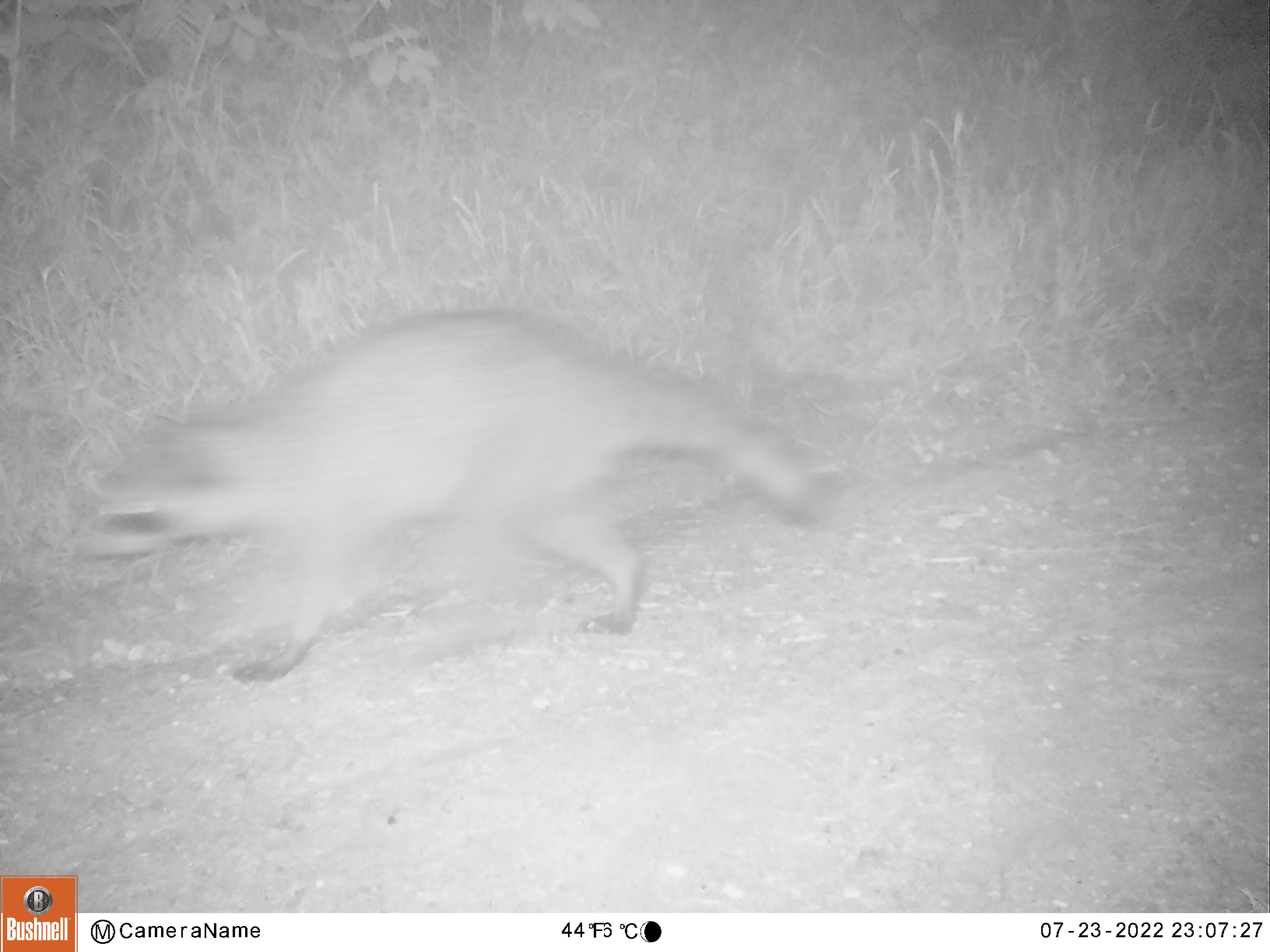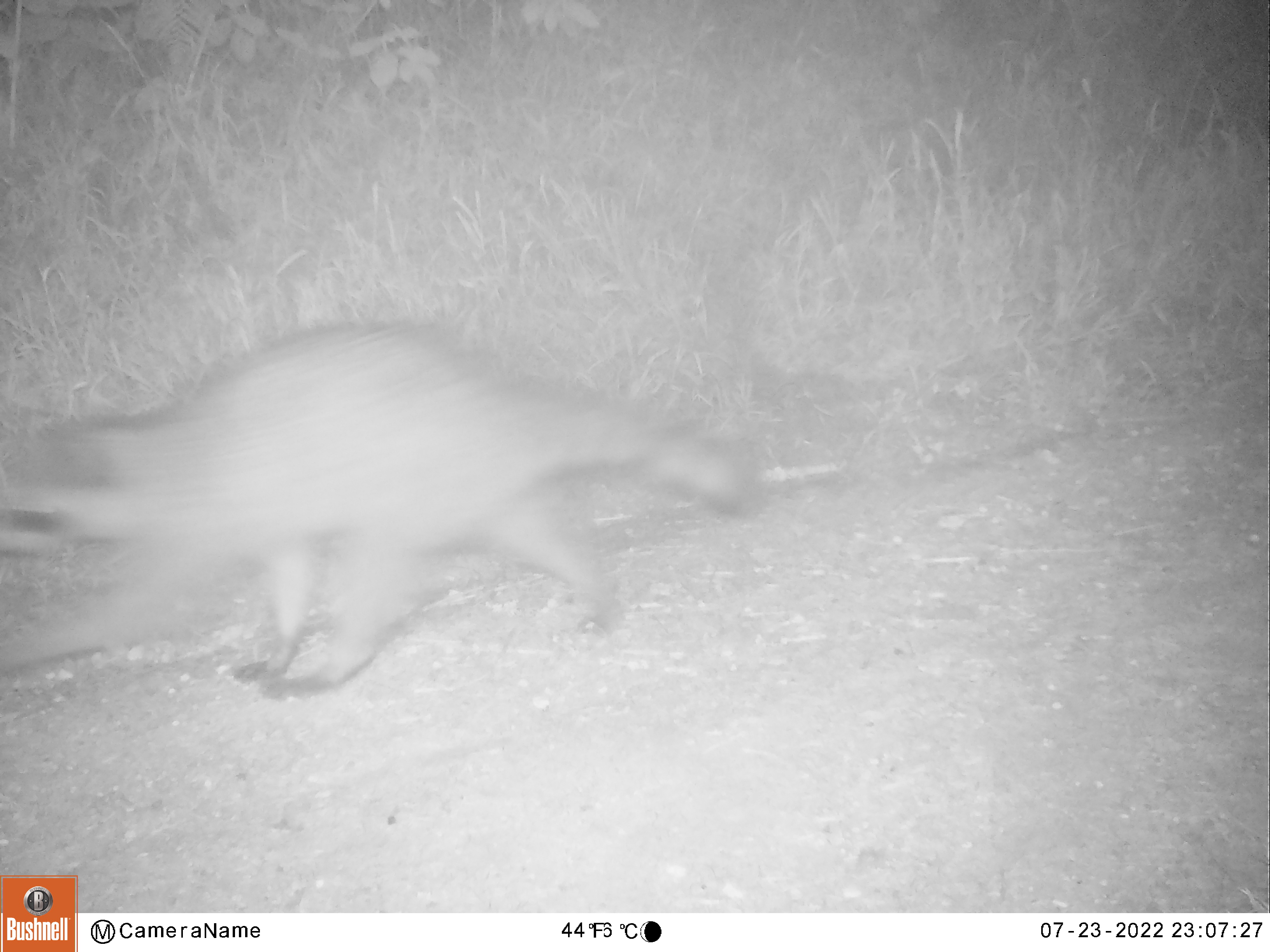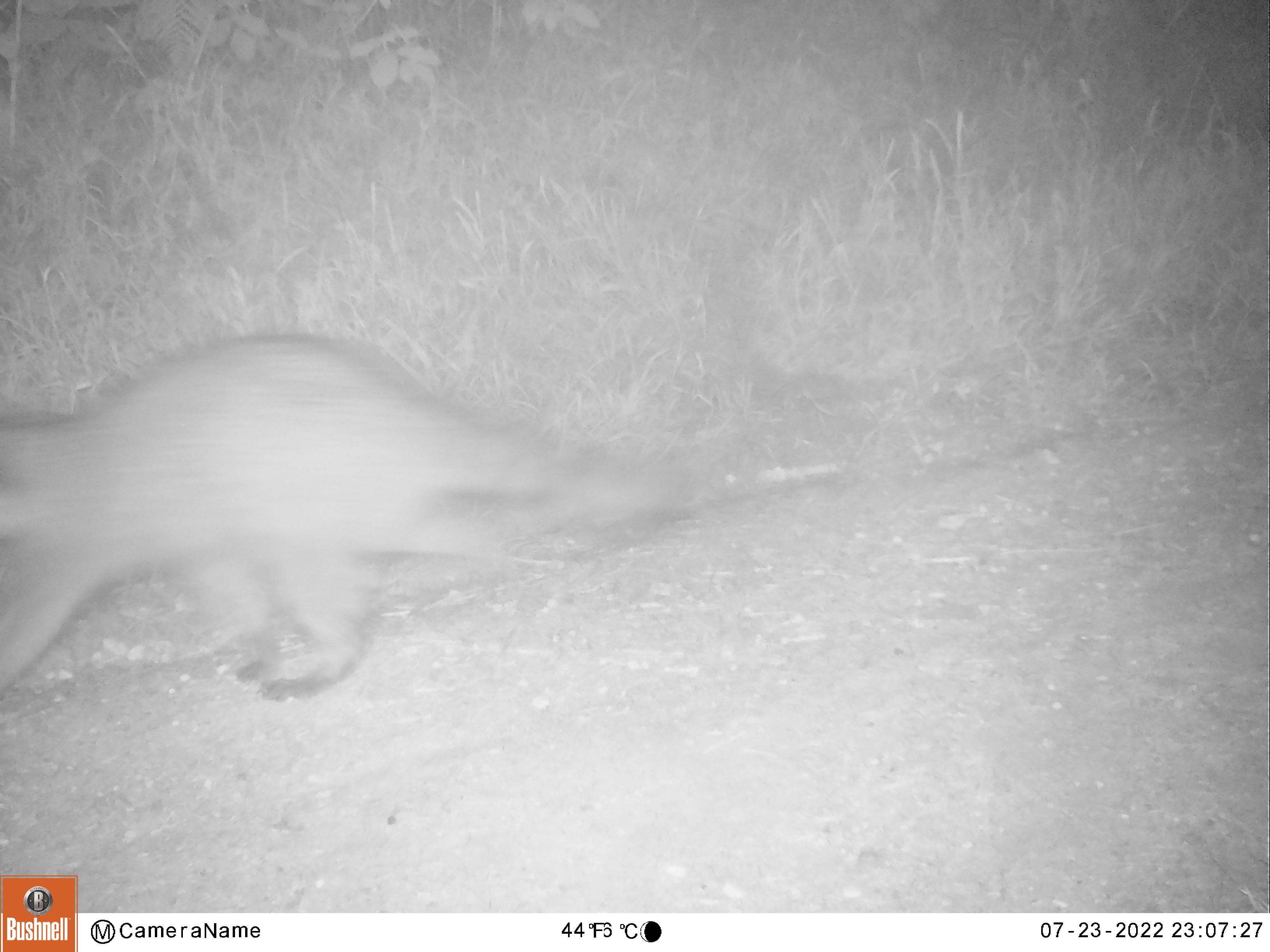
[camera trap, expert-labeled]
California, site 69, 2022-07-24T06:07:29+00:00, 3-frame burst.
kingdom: Animalia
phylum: Chordata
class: Mammalia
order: Carnivora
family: Procyonidae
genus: Procyon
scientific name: Procyon lotor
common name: raccoon